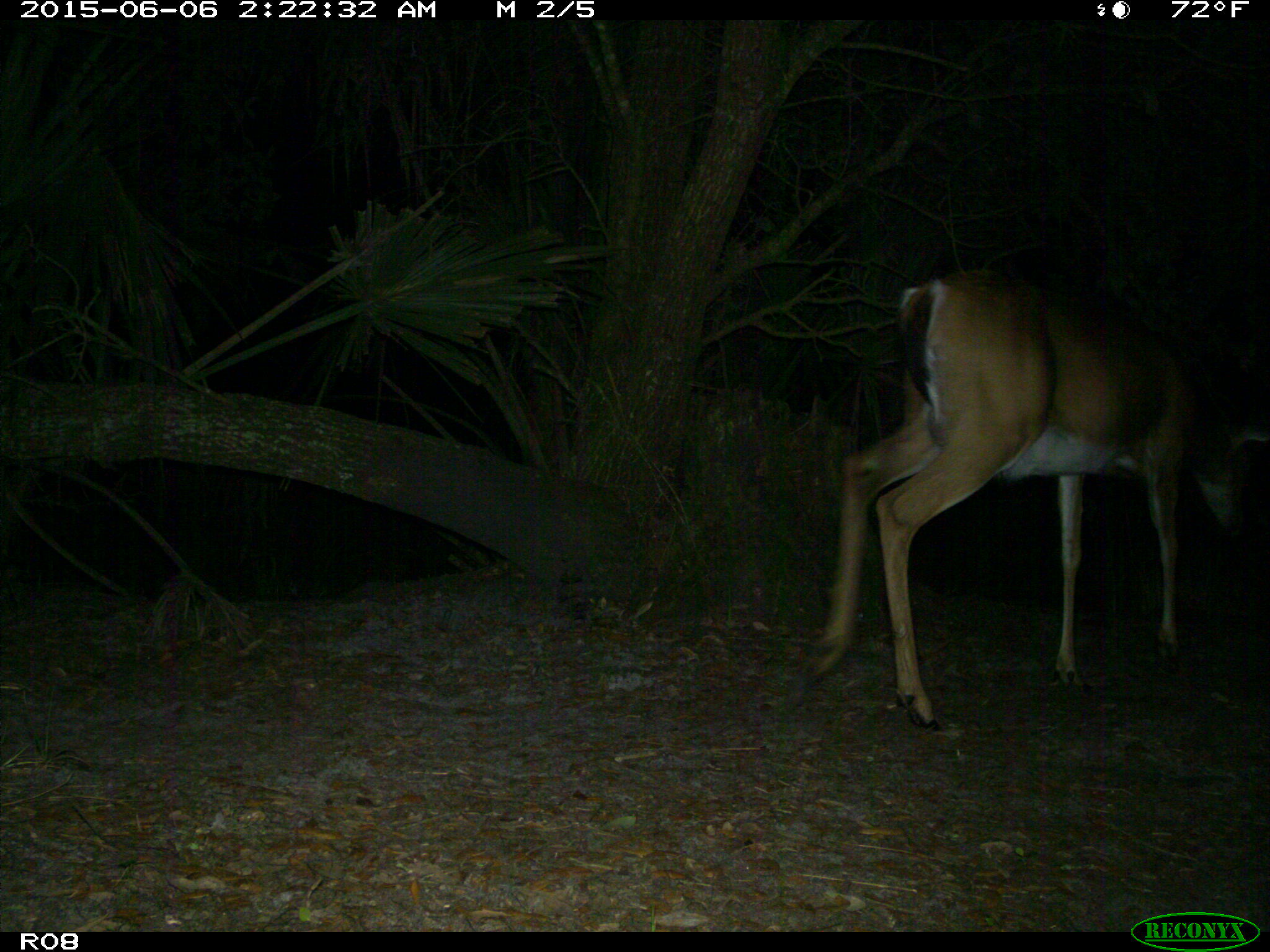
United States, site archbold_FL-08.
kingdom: Animalia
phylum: Chordata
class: Mammalia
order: Artiodactyla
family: Cervidae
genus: Odocoileus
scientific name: Odocoileus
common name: deer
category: unidentified deer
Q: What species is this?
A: Unidentified deer (deer) (Odocoileus).